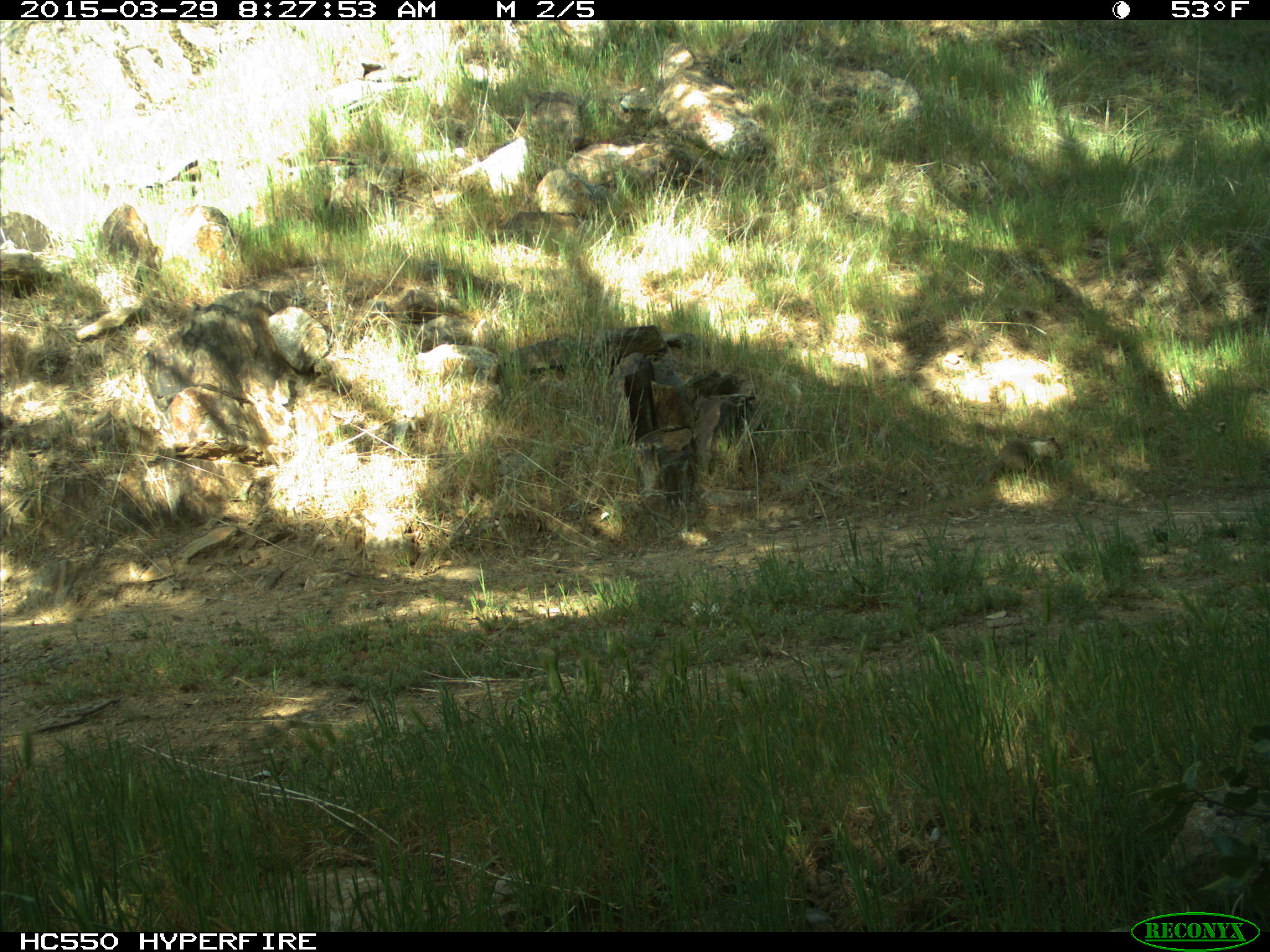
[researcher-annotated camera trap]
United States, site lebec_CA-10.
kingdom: Animalia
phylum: Chordata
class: Mammalia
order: Rodentia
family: Sciuridae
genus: Otospermophilus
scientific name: Otospermophilus beecheyi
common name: california ground squirrel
Otospermophilus beecheyi (california ground squirrel).